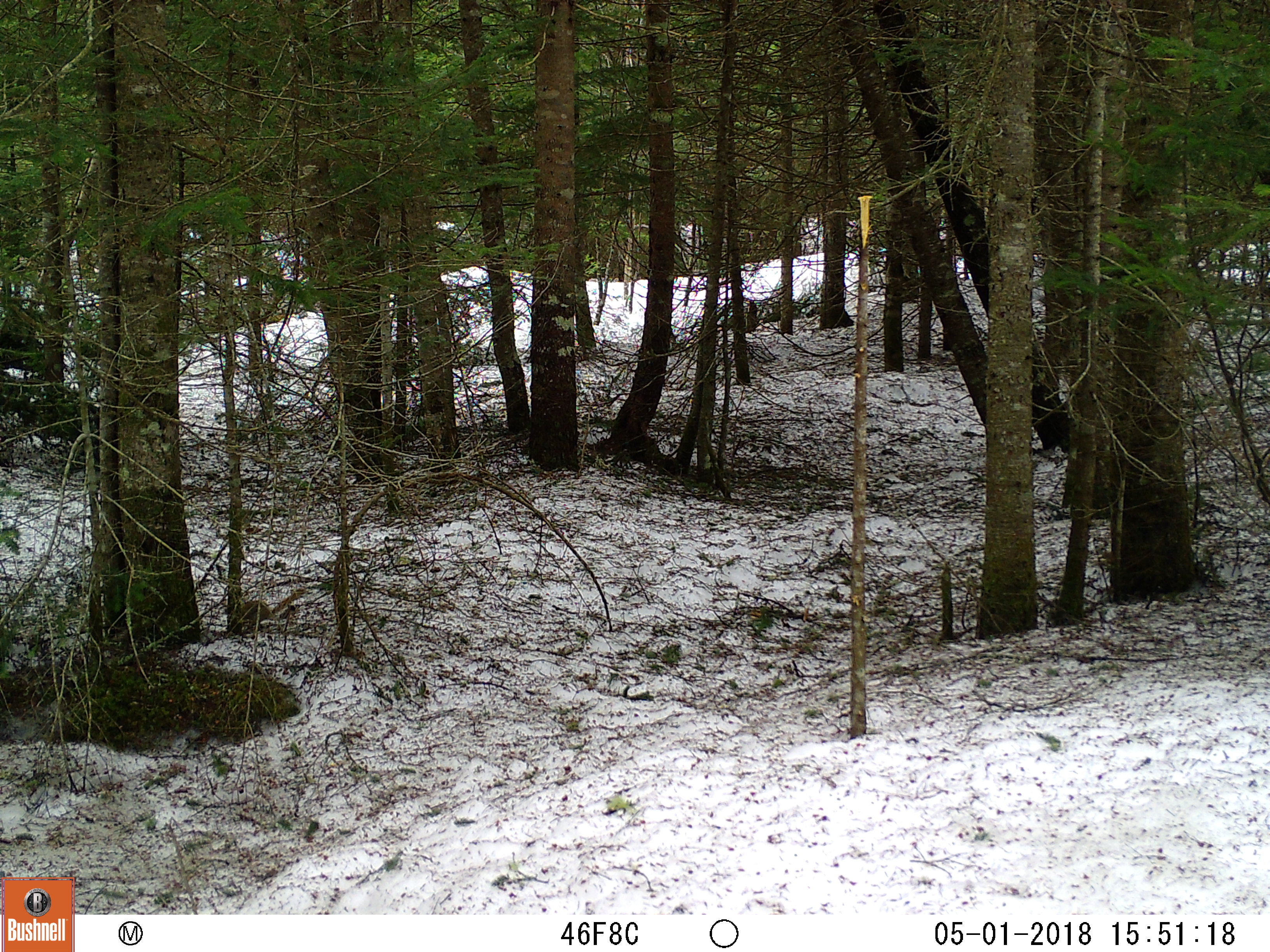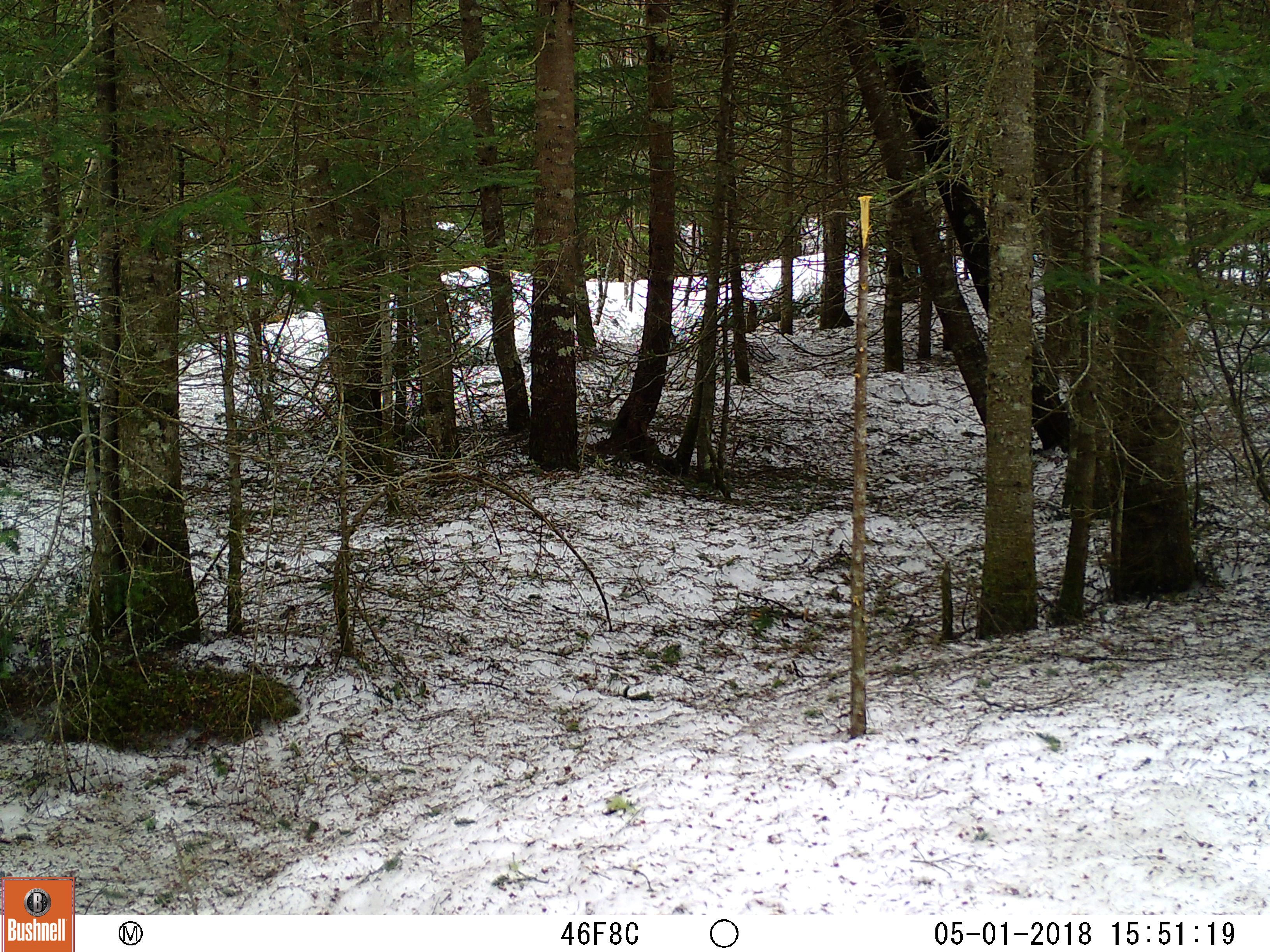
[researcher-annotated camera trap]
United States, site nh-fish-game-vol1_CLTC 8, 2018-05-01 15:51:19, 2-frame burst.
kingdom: Animalia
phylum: Chordata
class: Mammalia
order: Rodentia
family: Sciuridae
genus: Tamiasciurus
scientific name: Tamiasciurus hudsonicus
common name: red squirrel